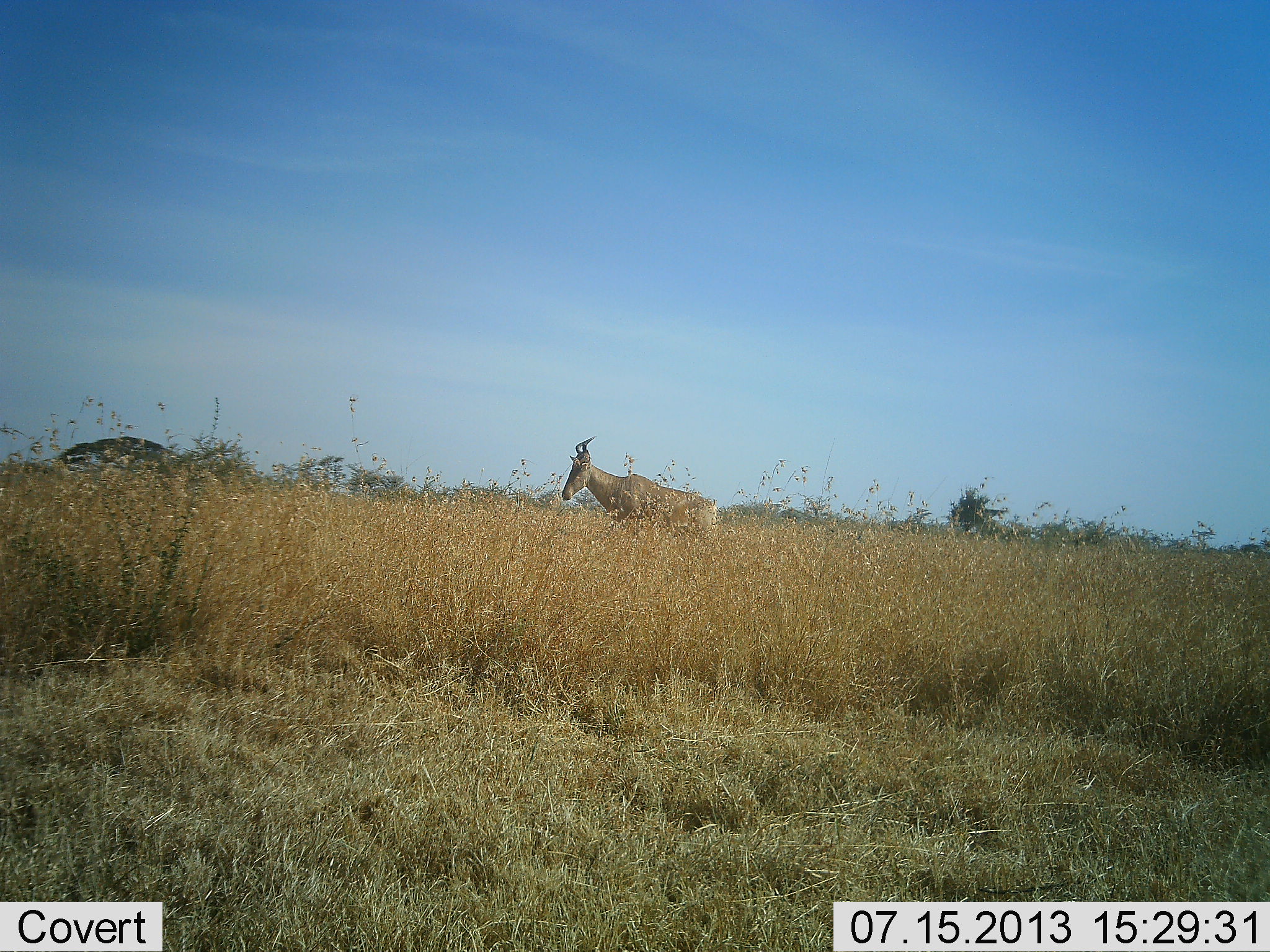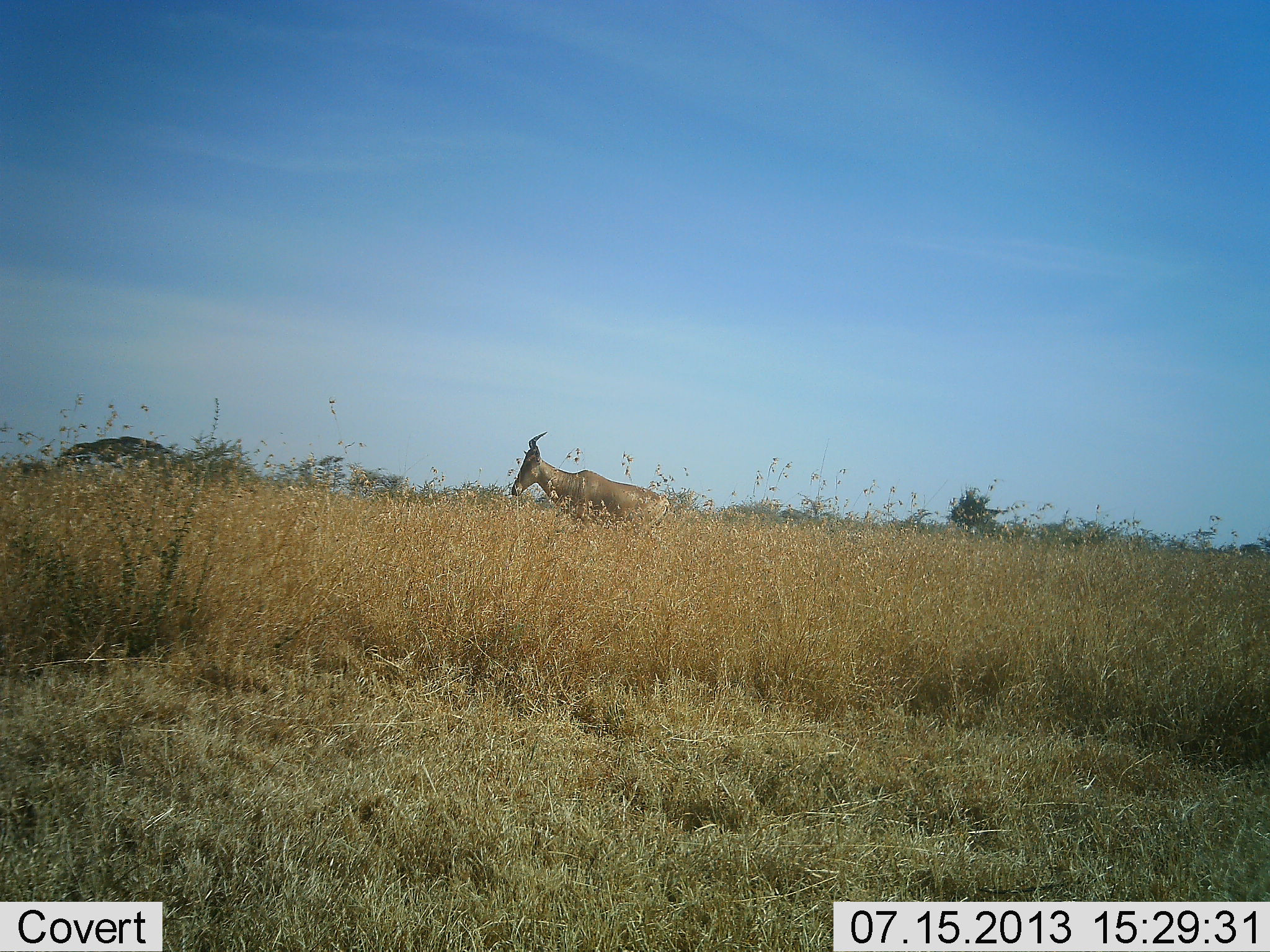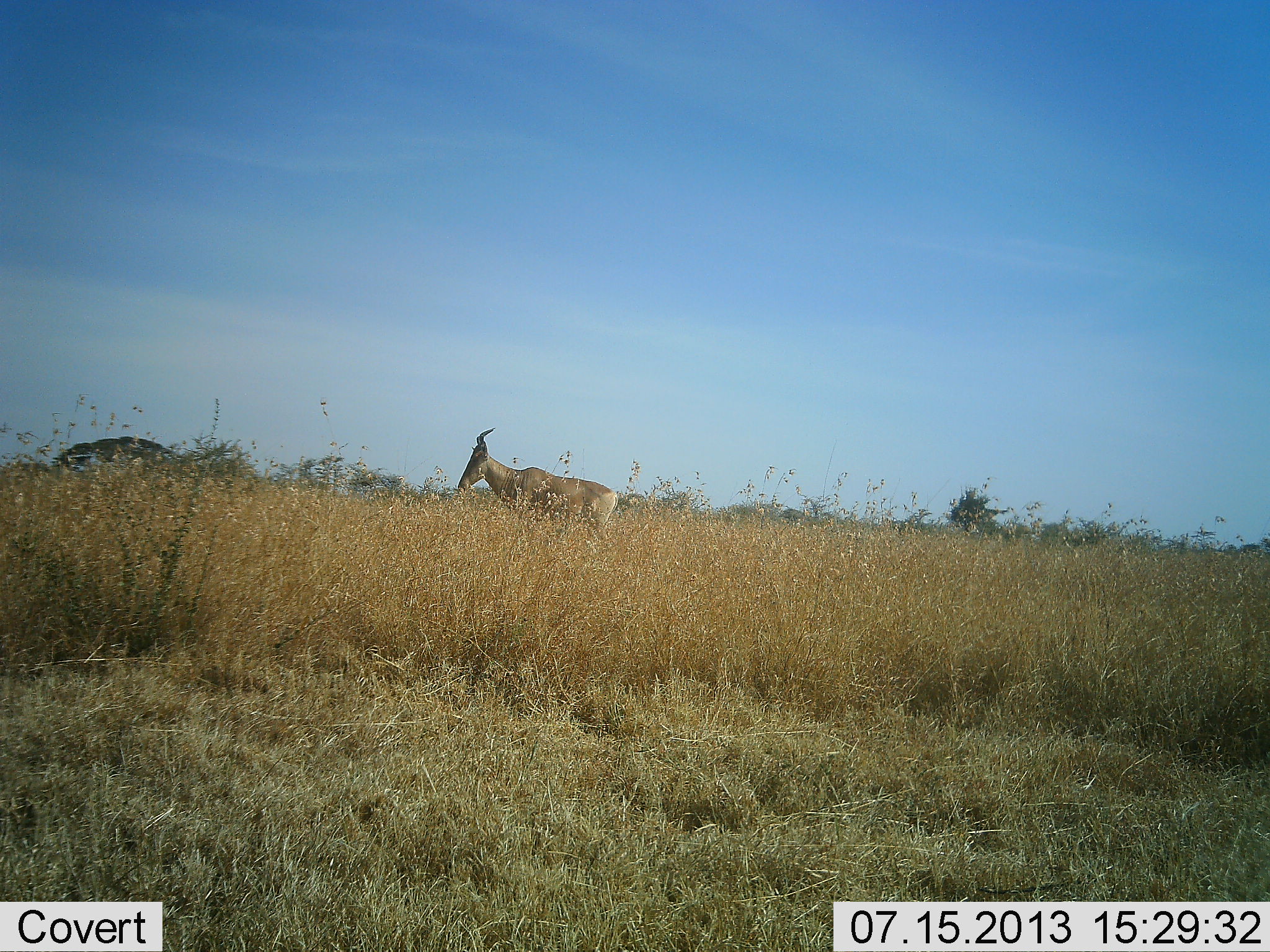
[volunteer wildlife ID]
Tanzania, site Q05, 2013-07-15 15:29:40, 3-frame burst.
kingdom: Animalia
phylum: Chordata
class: Mammalia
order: Artiodactyla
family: Bovidae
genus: Alcelaphus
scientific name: Alcelaphus buselaphus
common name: hartebeest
Hartebeest (Alcelaphus buselaphus), count 1. Behavior (volunteer vote fractions): standing 10%, resting 0%, moving 90%, interacting 0%. Young present (vote fraction): 0%. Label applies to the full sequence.